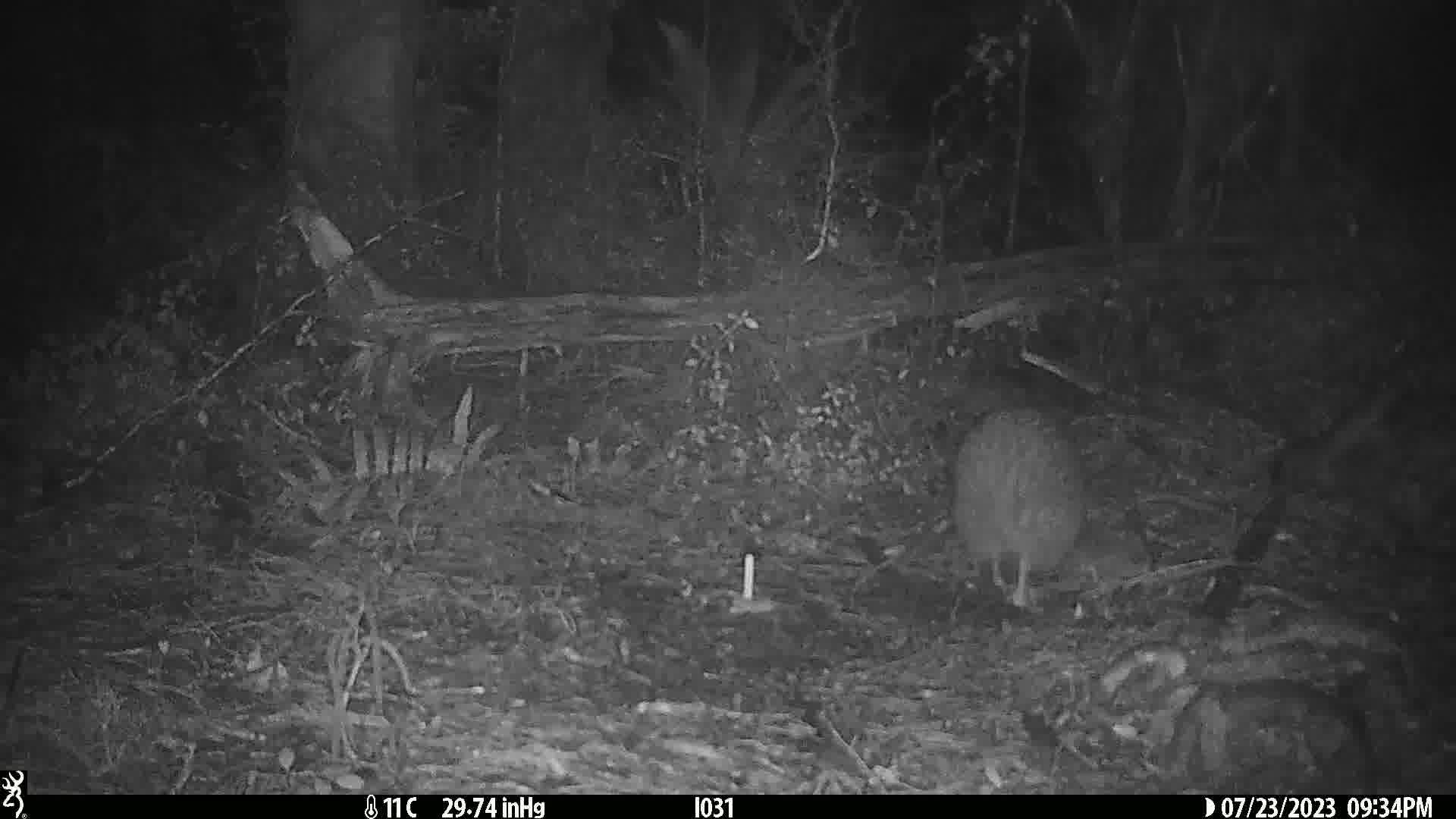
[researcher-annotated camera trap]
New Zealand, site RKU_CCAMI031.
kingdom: Animalia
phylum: Chordata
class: Aves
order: Apterygiformes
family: Apterygidae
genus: Apteryx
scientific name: Apteryx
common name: kiwi